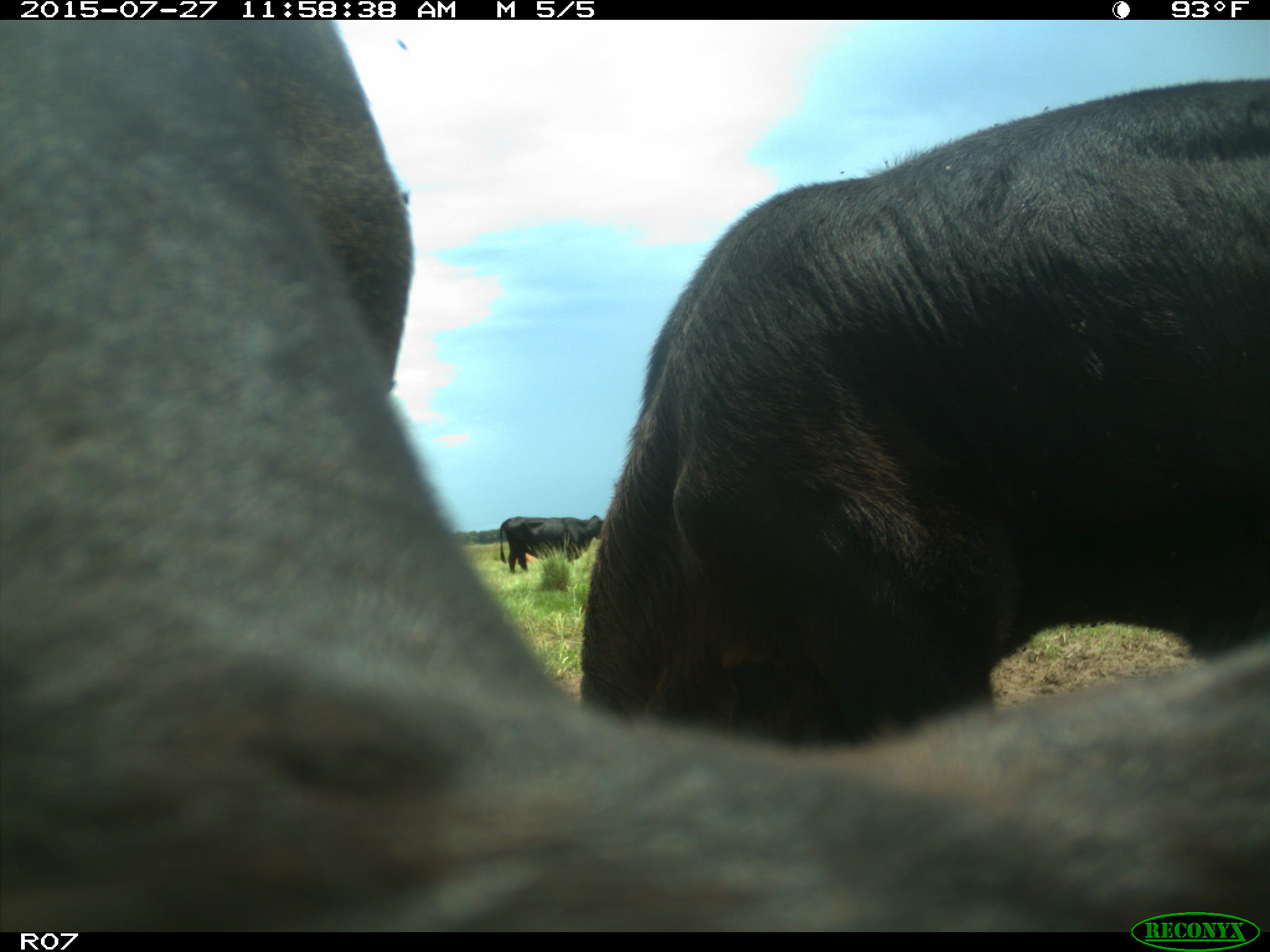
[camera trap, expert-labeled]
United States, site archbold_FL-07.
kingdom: Animalia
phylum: Chordata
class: Mammalia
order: Artiodactyla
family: Bovidae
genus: Bos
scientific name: Bos taurus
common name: domestic cow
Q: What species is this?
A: Bos taurus (domestic cow).